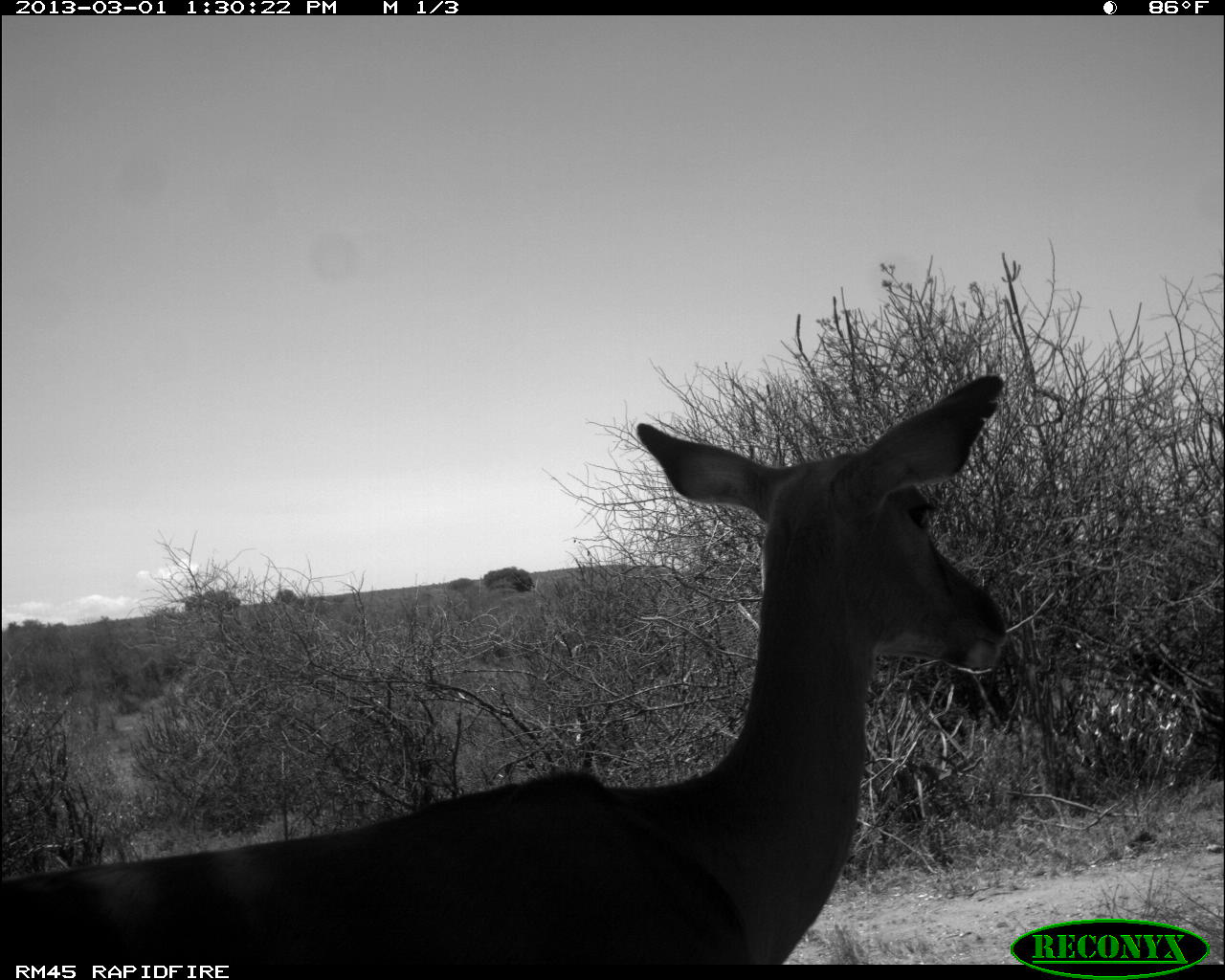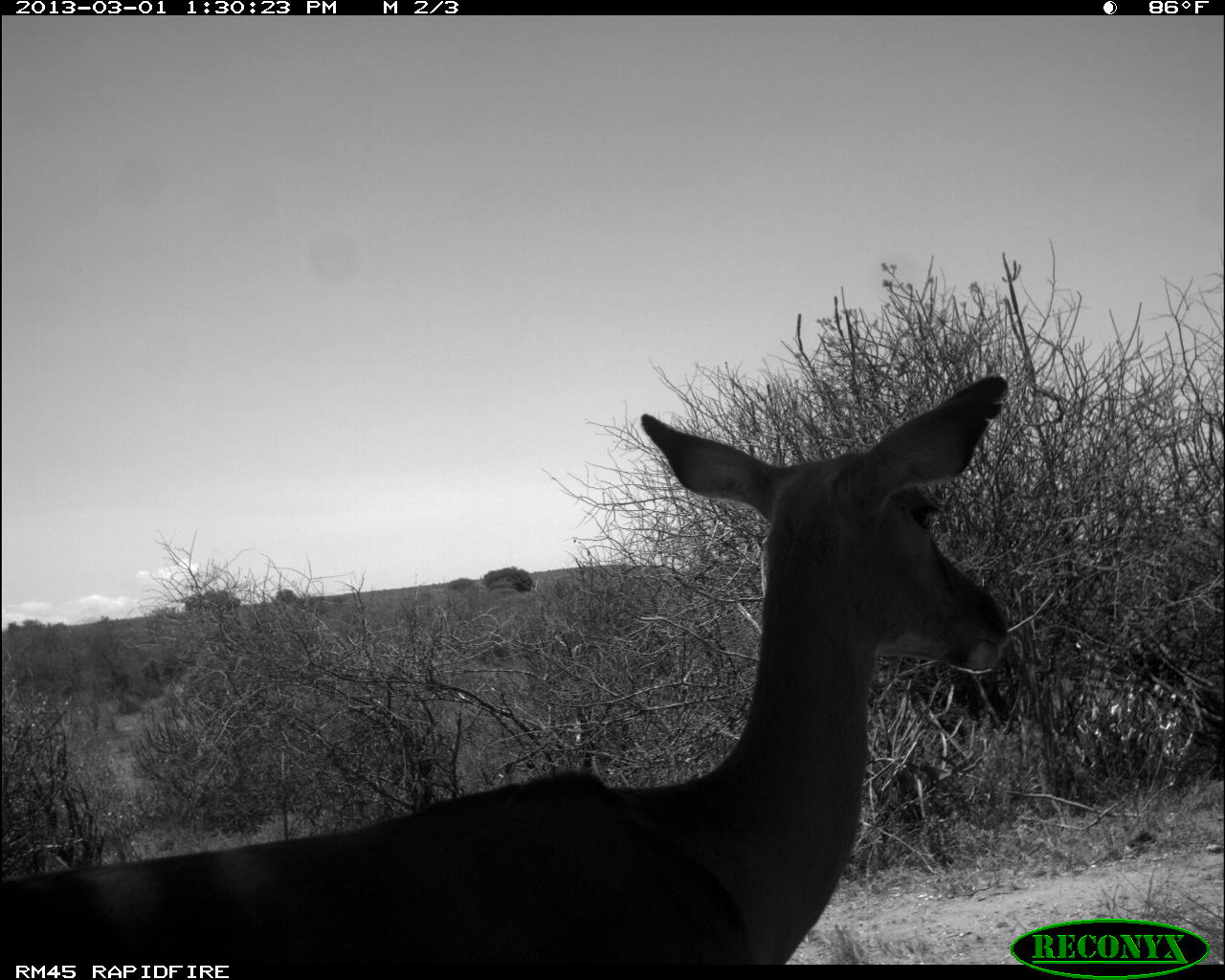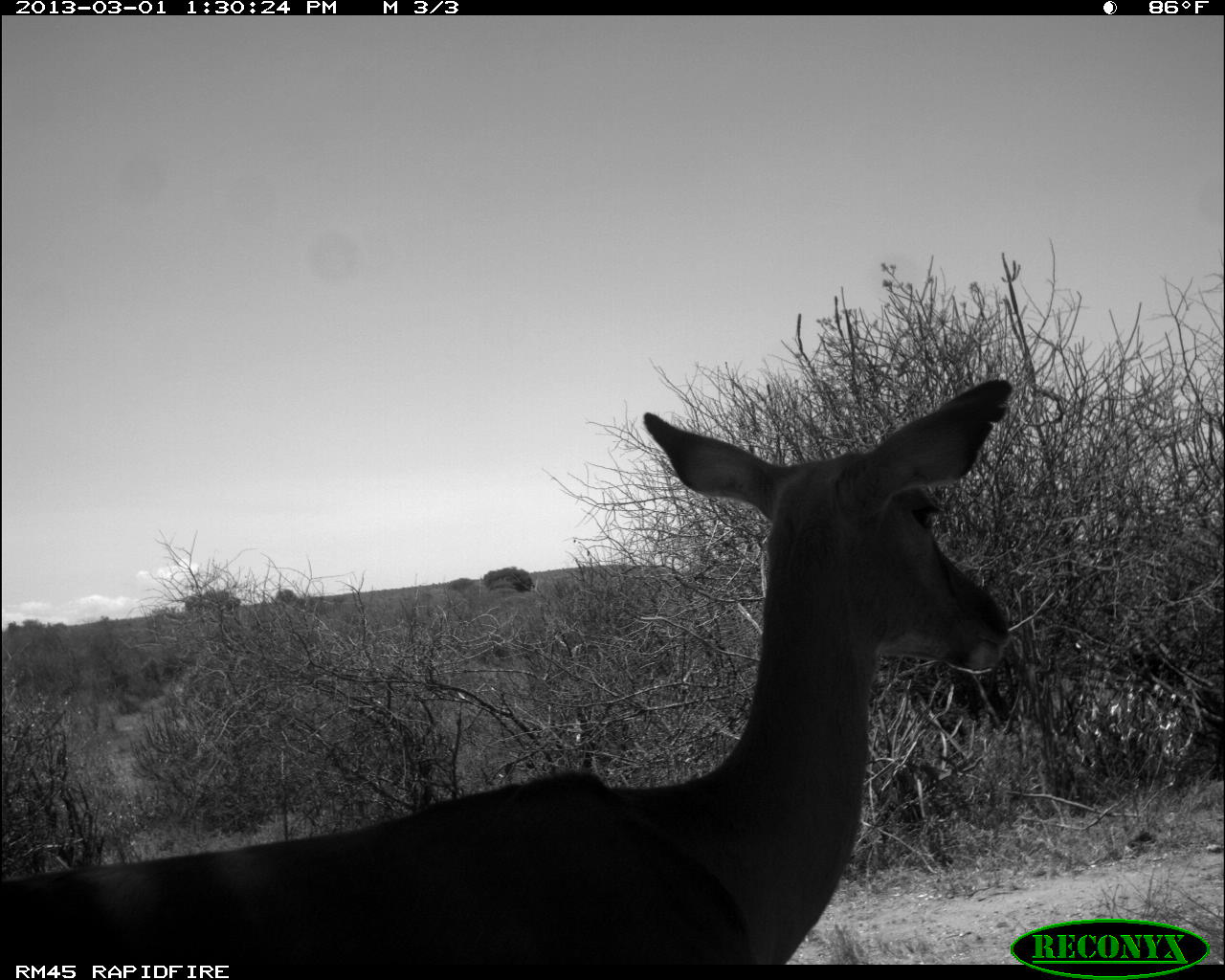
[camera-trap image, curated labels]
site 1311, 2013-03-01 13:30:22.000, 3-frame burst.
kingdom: Animalia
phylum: Chordata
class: Mammalia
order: Artiodactyla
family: Bovidae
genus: Aepyceros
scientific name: Aepyceros melampus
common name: impala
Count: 1.